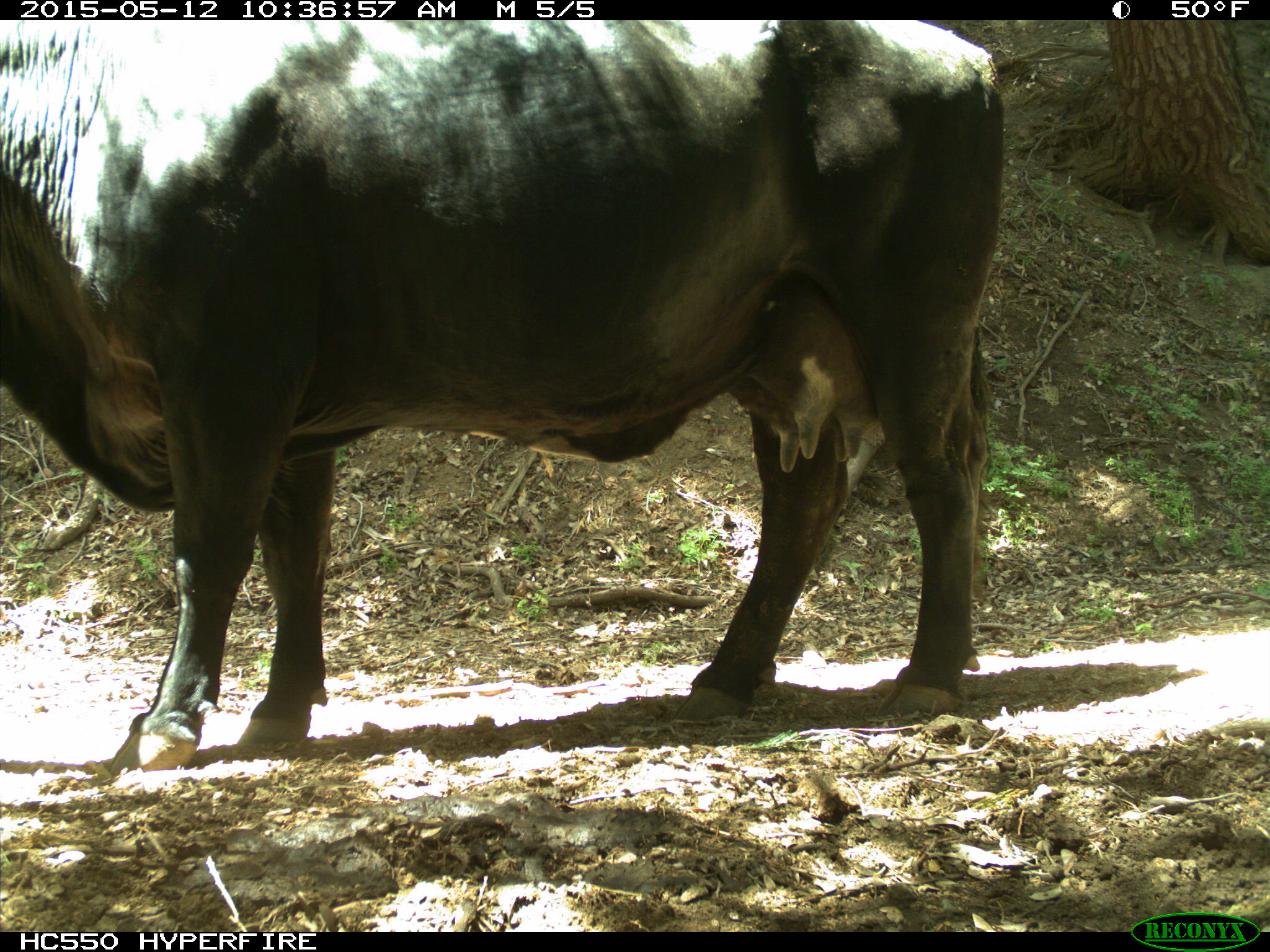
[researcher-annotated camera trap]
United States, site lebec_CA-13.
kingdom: Animalia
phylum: Chordata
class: Mammalia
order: Artiodactyla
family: Bovidae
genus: Bos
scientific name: Bos taurus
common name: domestic cow